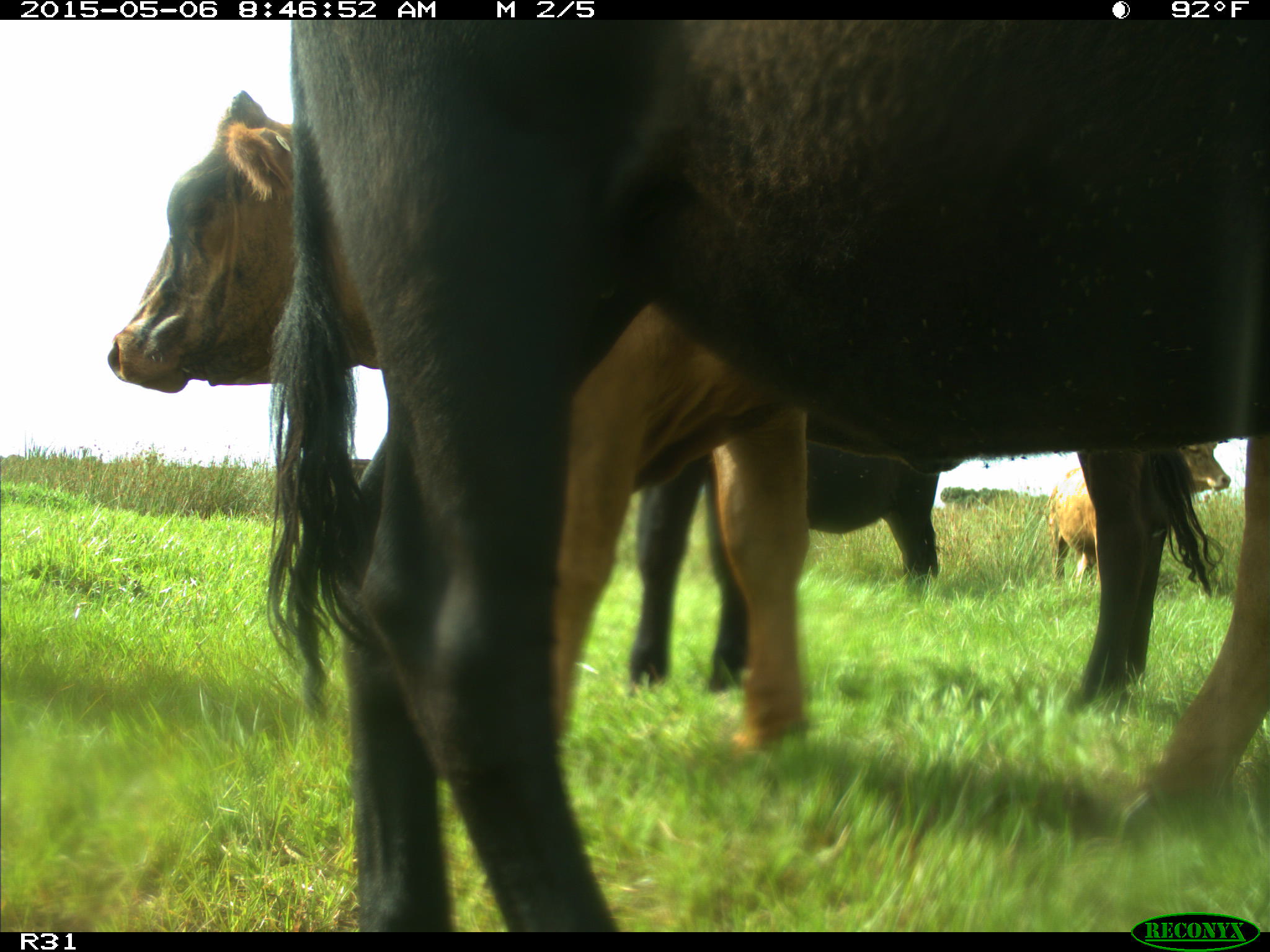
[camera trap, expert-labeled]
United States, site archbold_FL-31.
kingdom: Animalia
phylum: Chordata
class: Mammalia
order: Artiodactyla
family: Bovidae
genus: Bos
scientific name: Bos taurus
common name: domestic cow